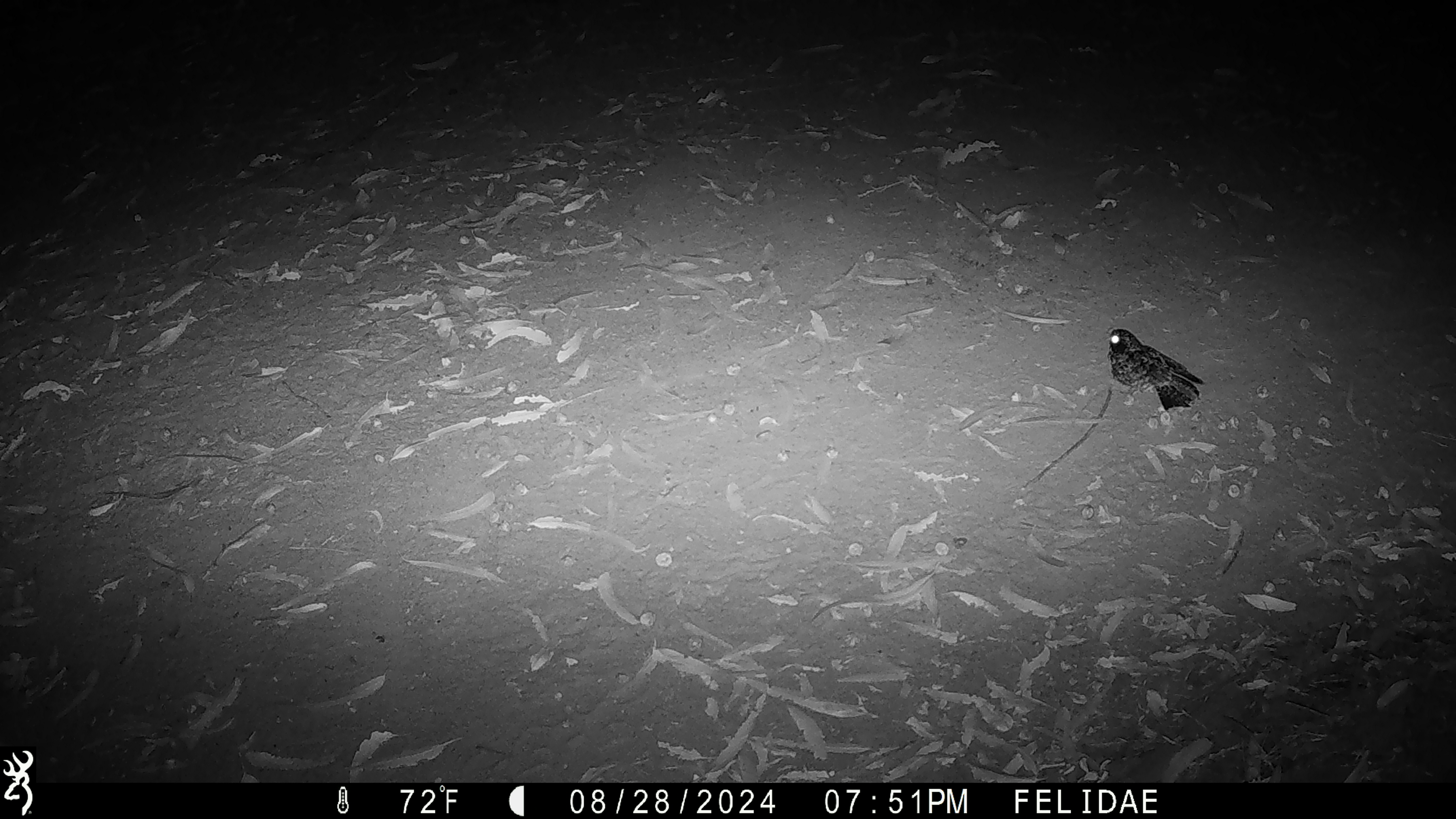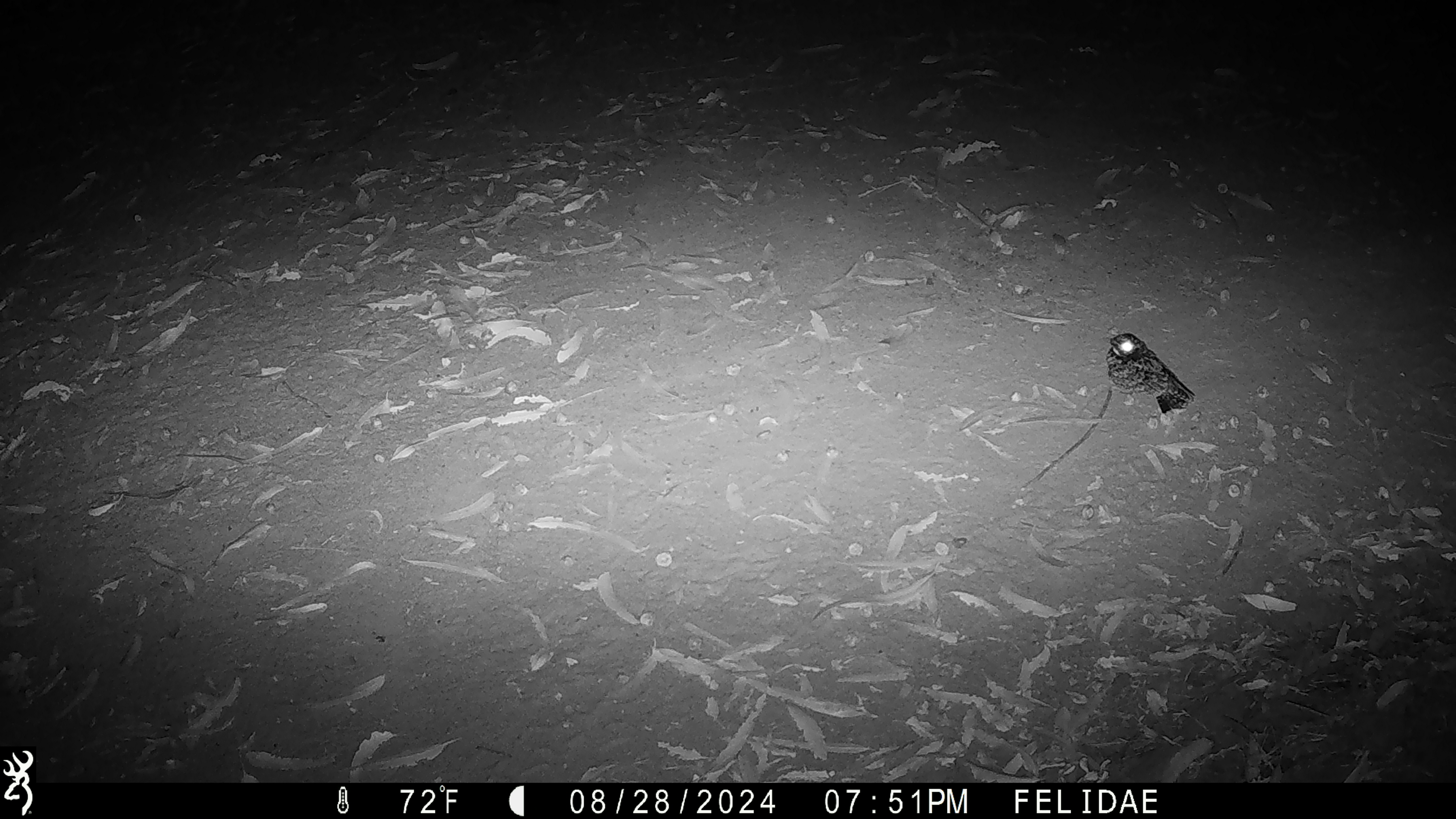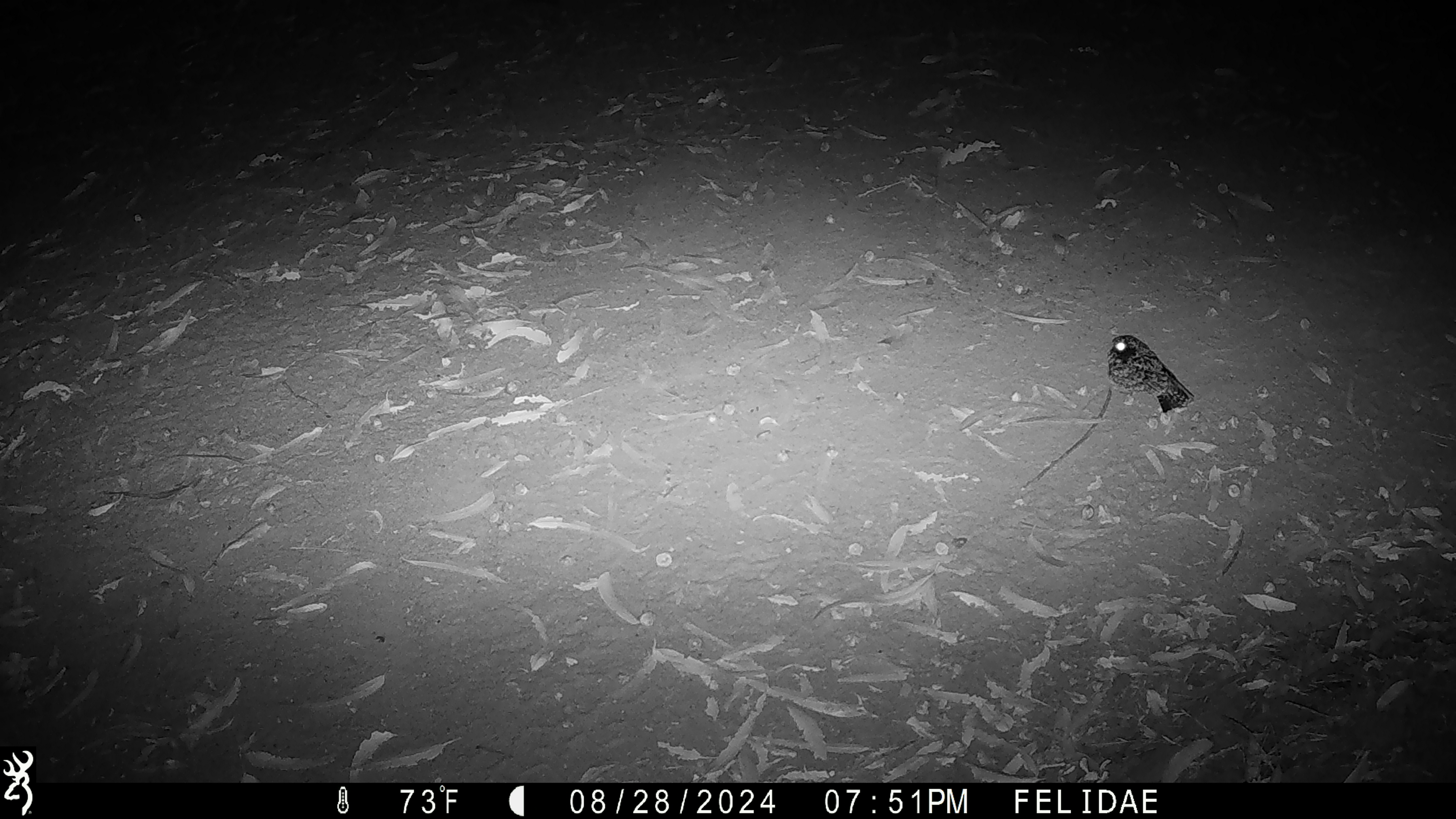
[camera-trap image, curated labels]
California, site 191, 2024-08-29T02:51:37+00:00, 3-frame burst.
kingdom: Animalia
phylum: Chordata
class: Aves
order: Strigiformes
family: Strigidae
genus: Megascops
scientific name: Megascops kennicottii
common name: western screech owl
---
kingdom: Animalia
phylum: Chordata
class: Aves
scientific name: Aves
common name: bird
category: unknown bird